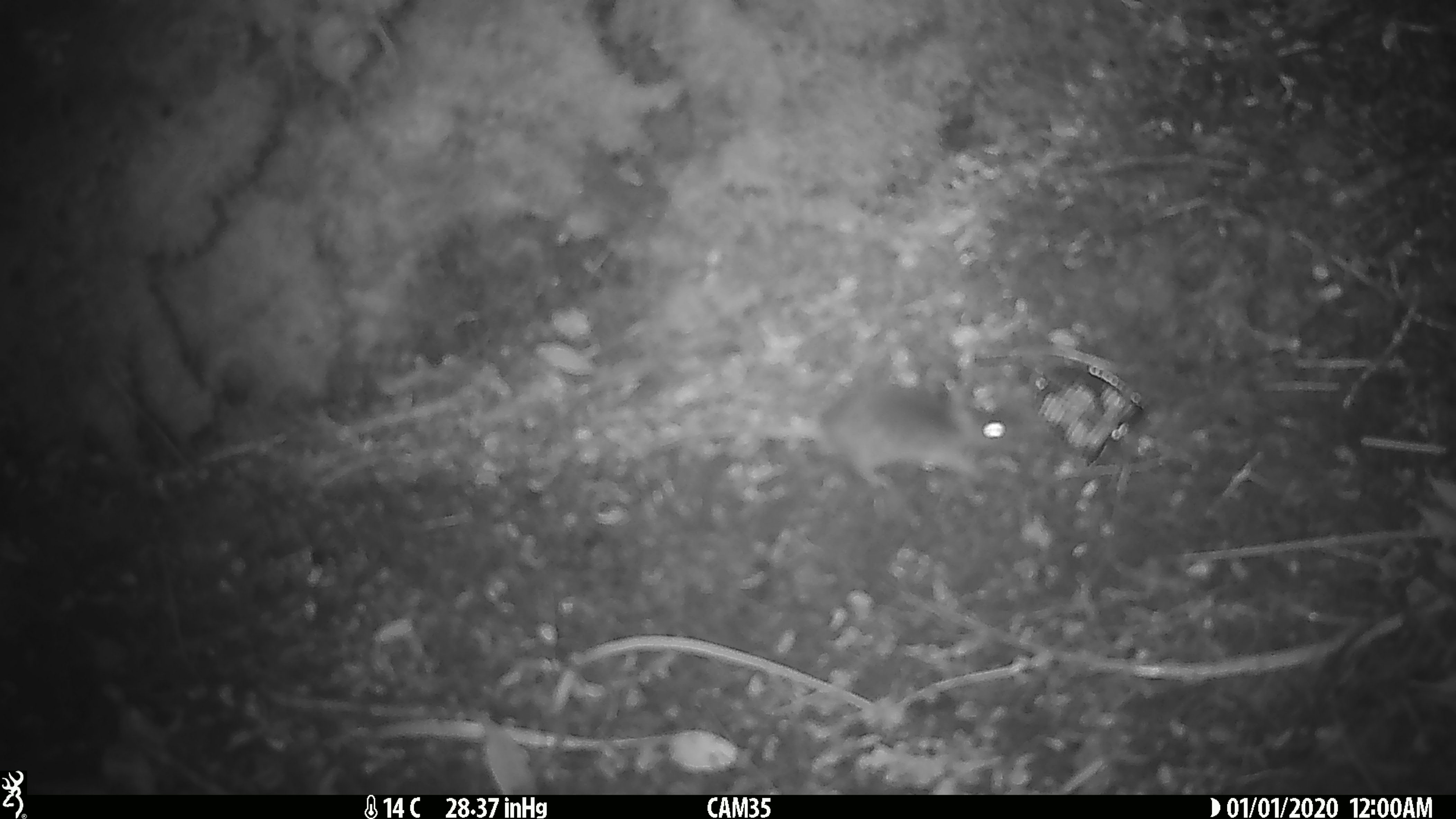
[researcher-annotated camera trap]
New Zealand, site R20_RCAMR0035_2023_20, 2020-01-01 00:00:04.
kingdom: Animalia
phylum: Chordata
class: Mammalia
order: Rodentia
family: Muridae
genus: Mus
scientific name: Mus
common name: mouse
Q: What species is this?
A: Mouse (Mus).